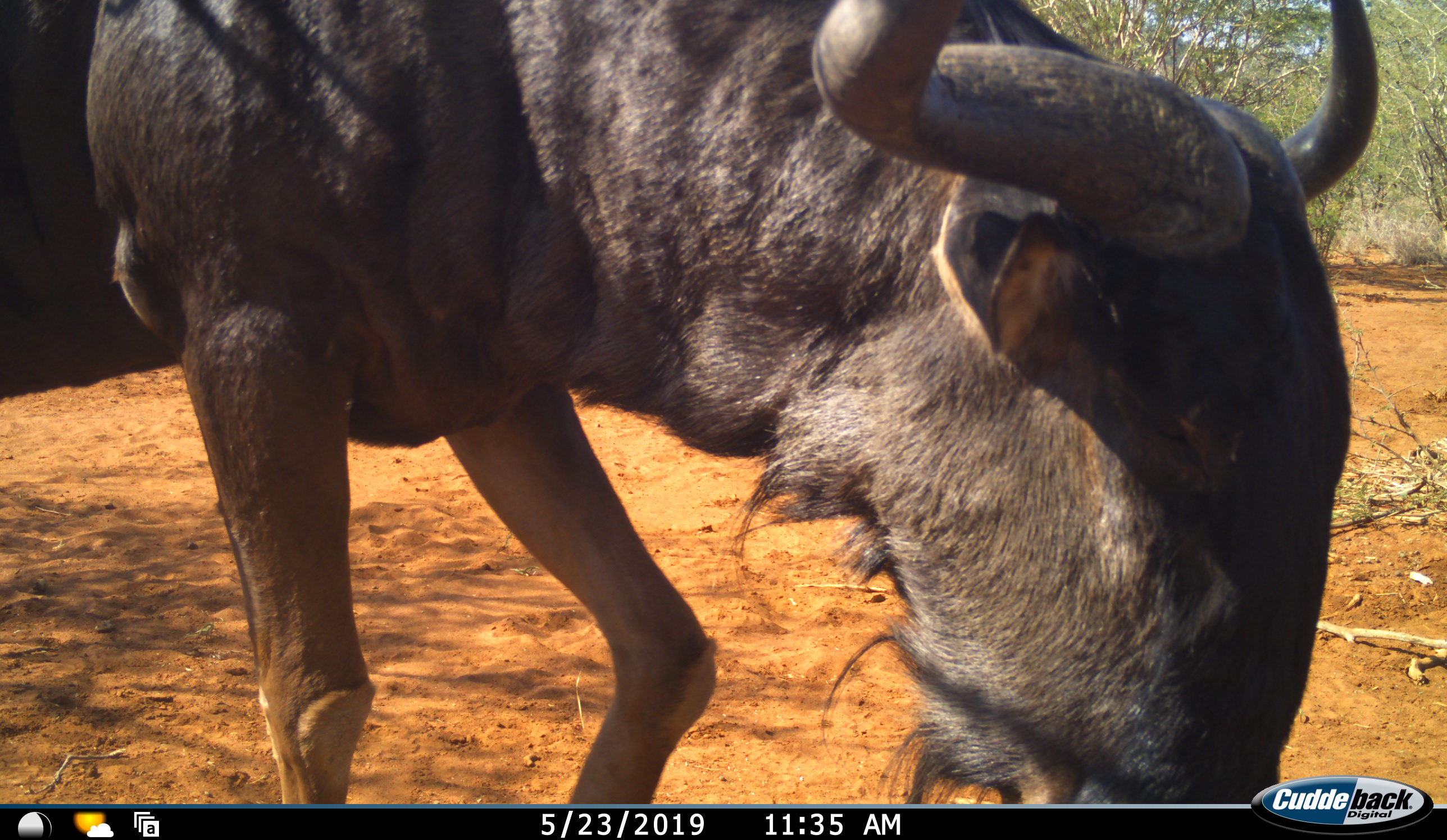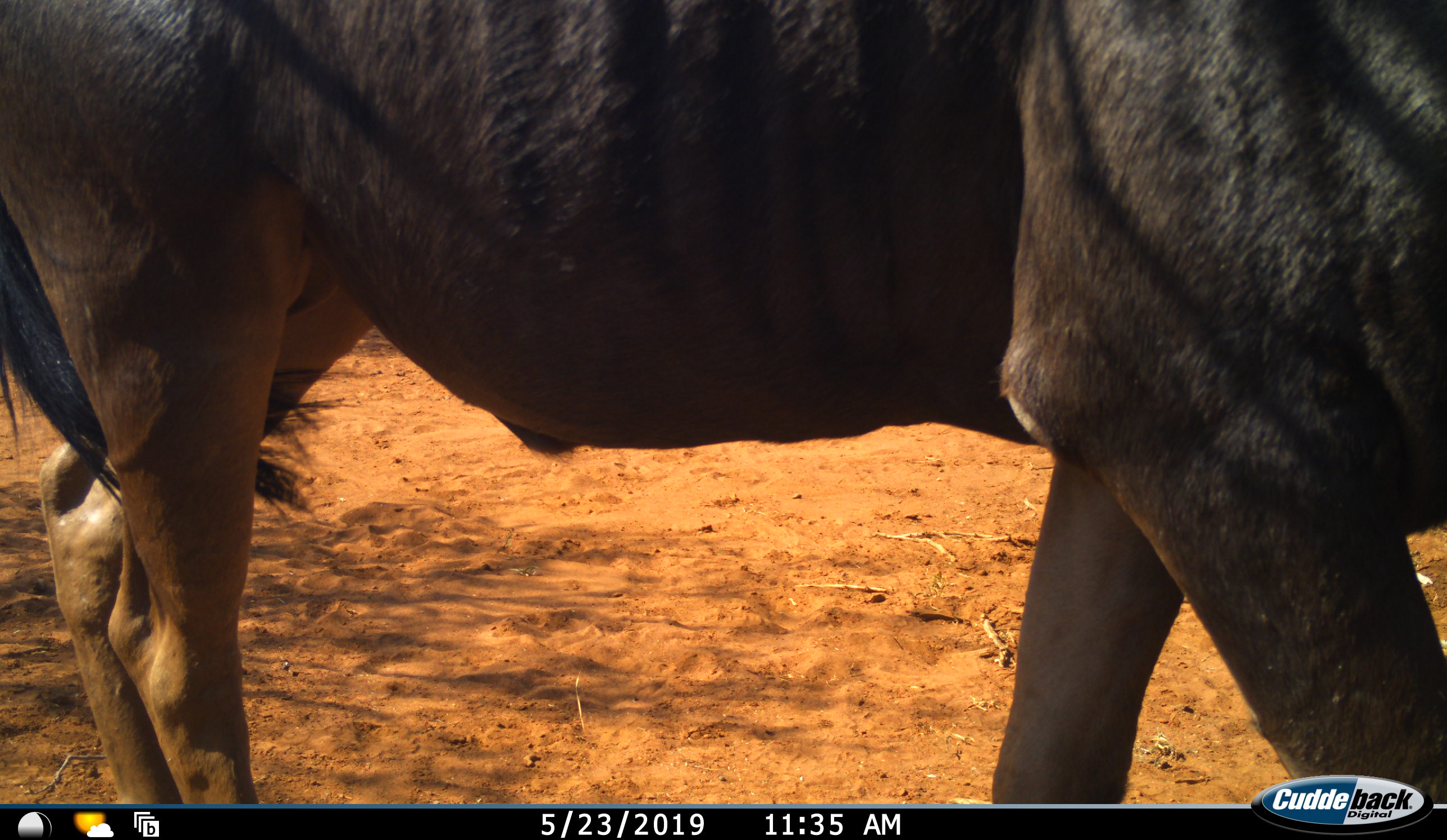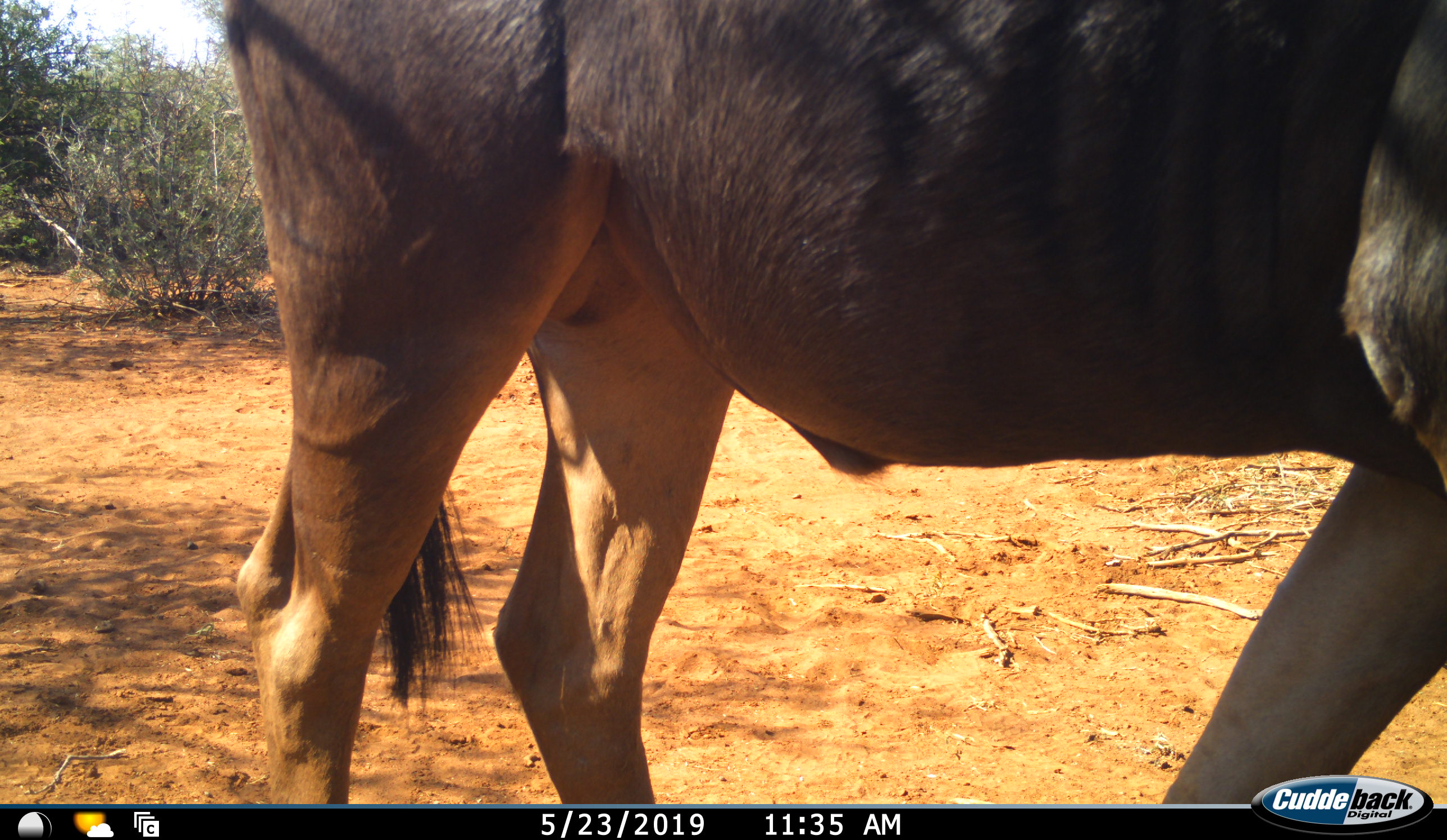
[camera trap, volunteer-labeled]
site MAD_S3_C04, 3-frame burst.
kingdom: Animalia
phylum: Chordata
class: Mammalia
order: Artiodactyla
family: Bovidae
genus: Connochaetes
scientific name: Connochaetes taurinus taurinus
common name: blue wildebeest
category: wildebeestblue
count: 1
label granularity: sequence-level